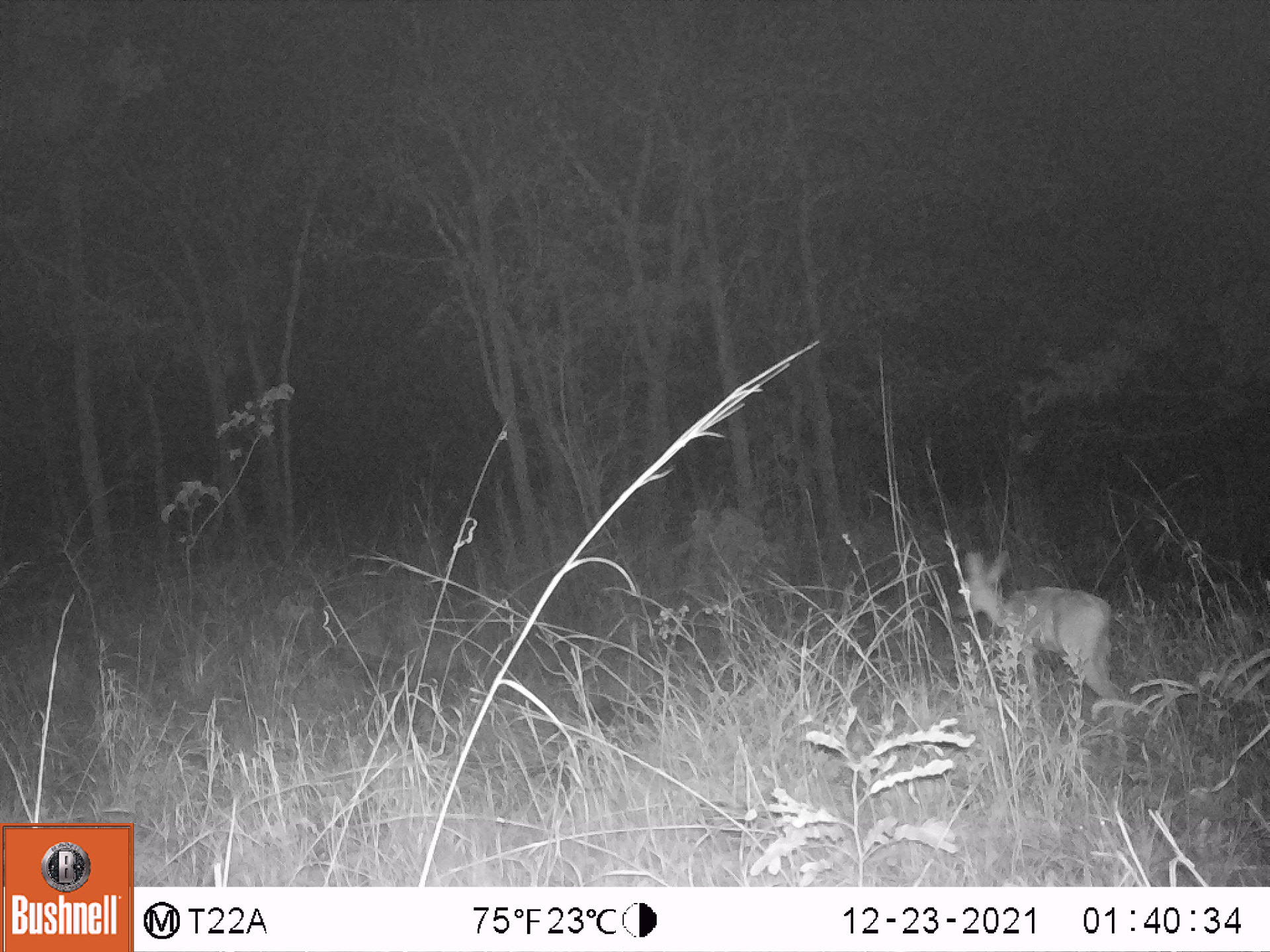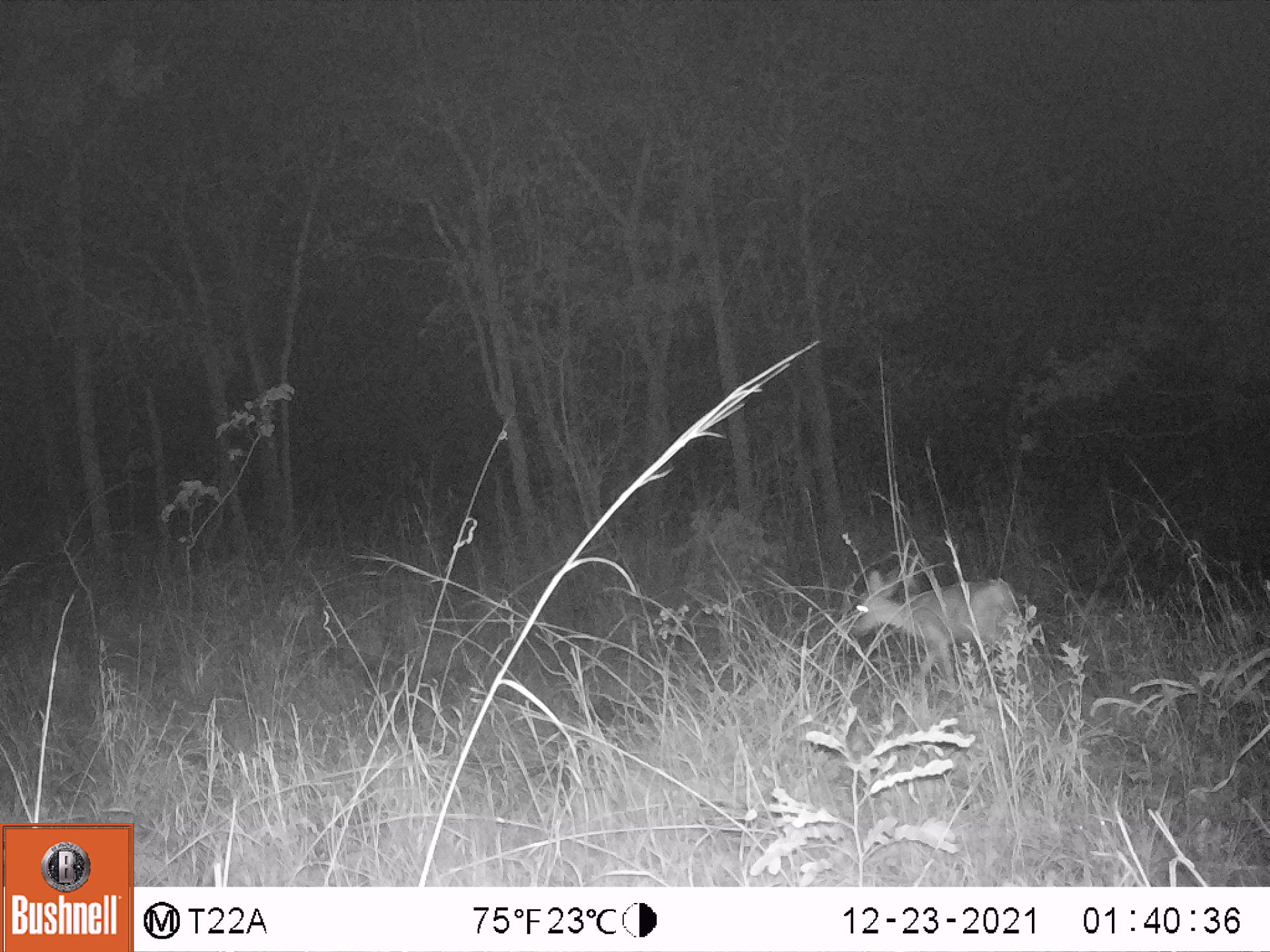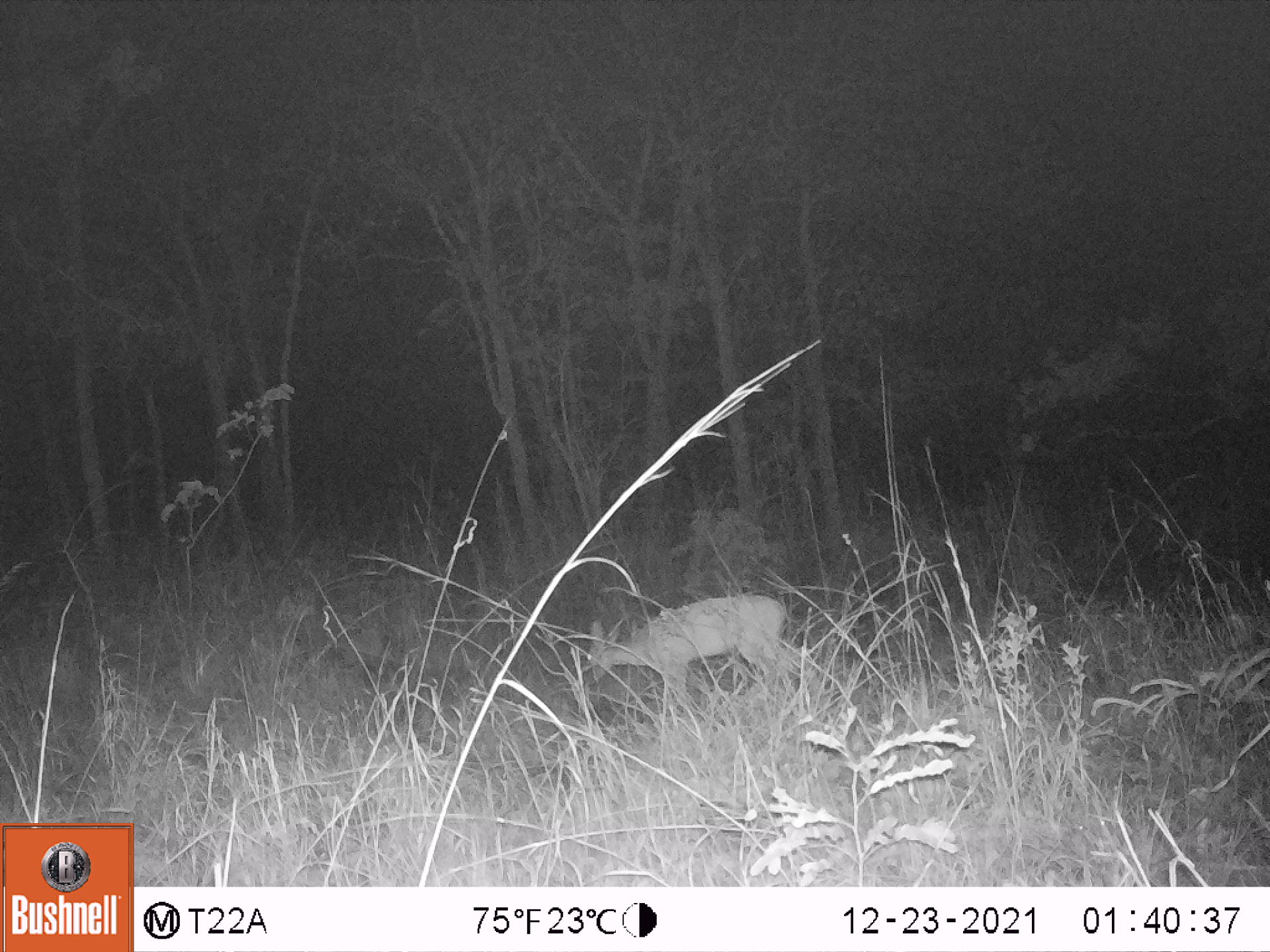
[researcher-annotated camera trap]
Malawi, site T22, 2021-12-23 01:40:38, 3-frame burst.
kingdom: Animalia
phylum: Chordata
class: Mammalia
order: Artiodactyla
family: Bovidae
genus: Sylvicapra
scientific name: Sylvicapra grimmia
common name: common duiker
Common duiker (Sylvicapra grimmia), count 1.